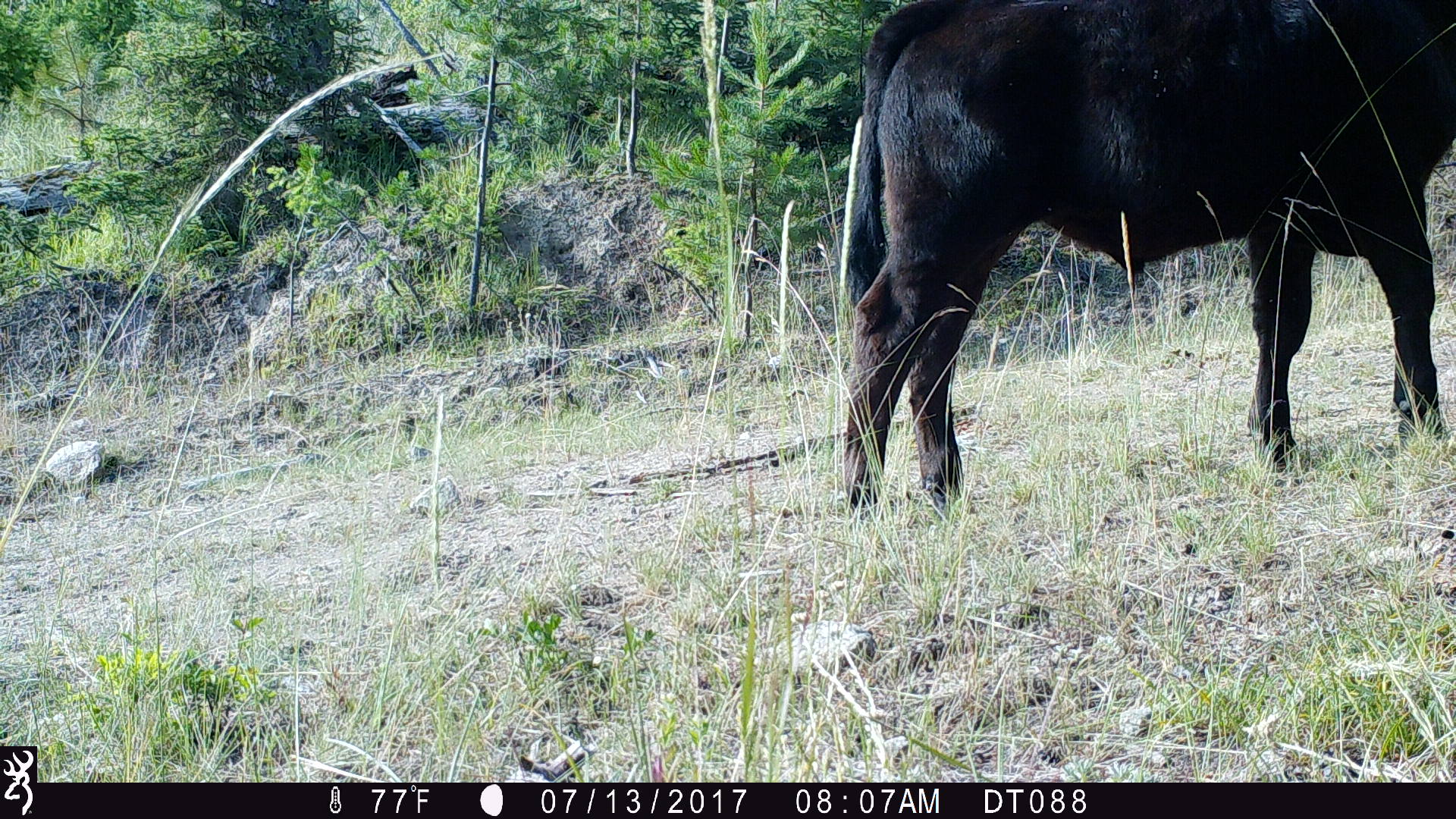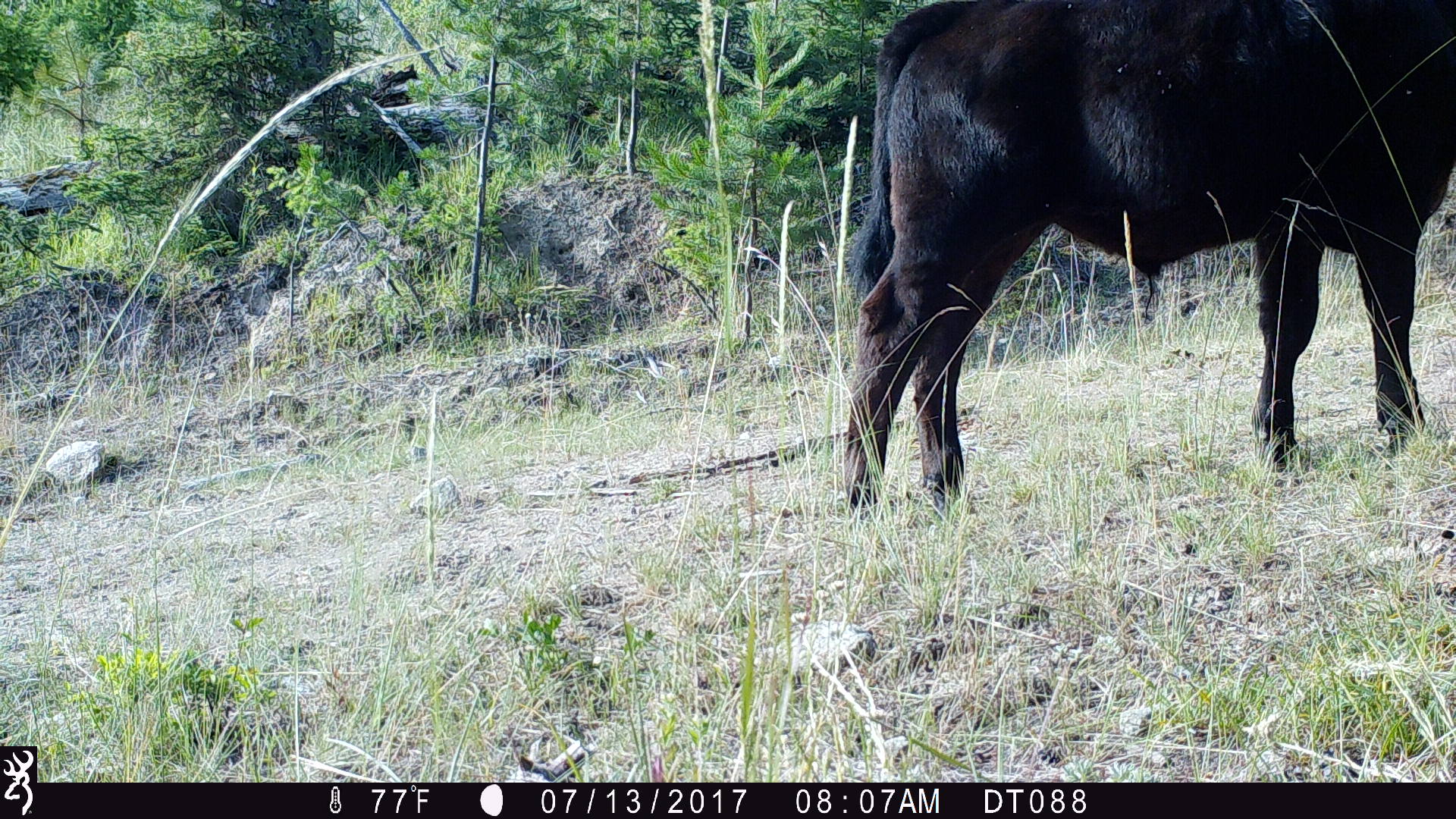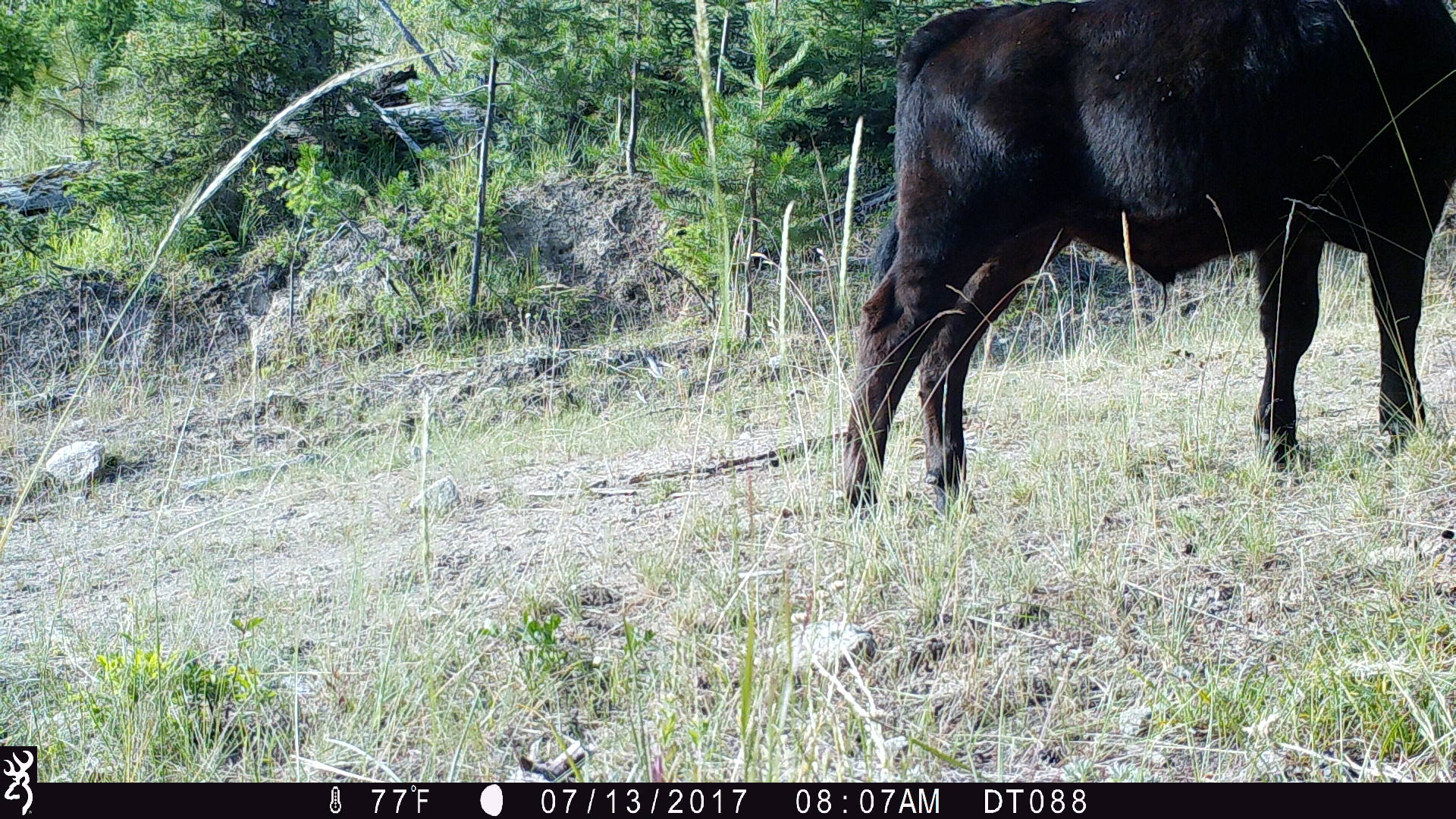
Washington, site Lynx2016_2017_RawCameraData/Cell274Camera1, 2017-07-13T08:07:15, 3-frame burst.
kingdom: Animalia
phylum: Chordata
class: Mammalia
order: Artiodactyla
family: Bovidae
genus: Bos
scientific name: Bos taurus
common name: domestic cattle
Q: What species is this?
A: Domestic cattle (Bos taurus).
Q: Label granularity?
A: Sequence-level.